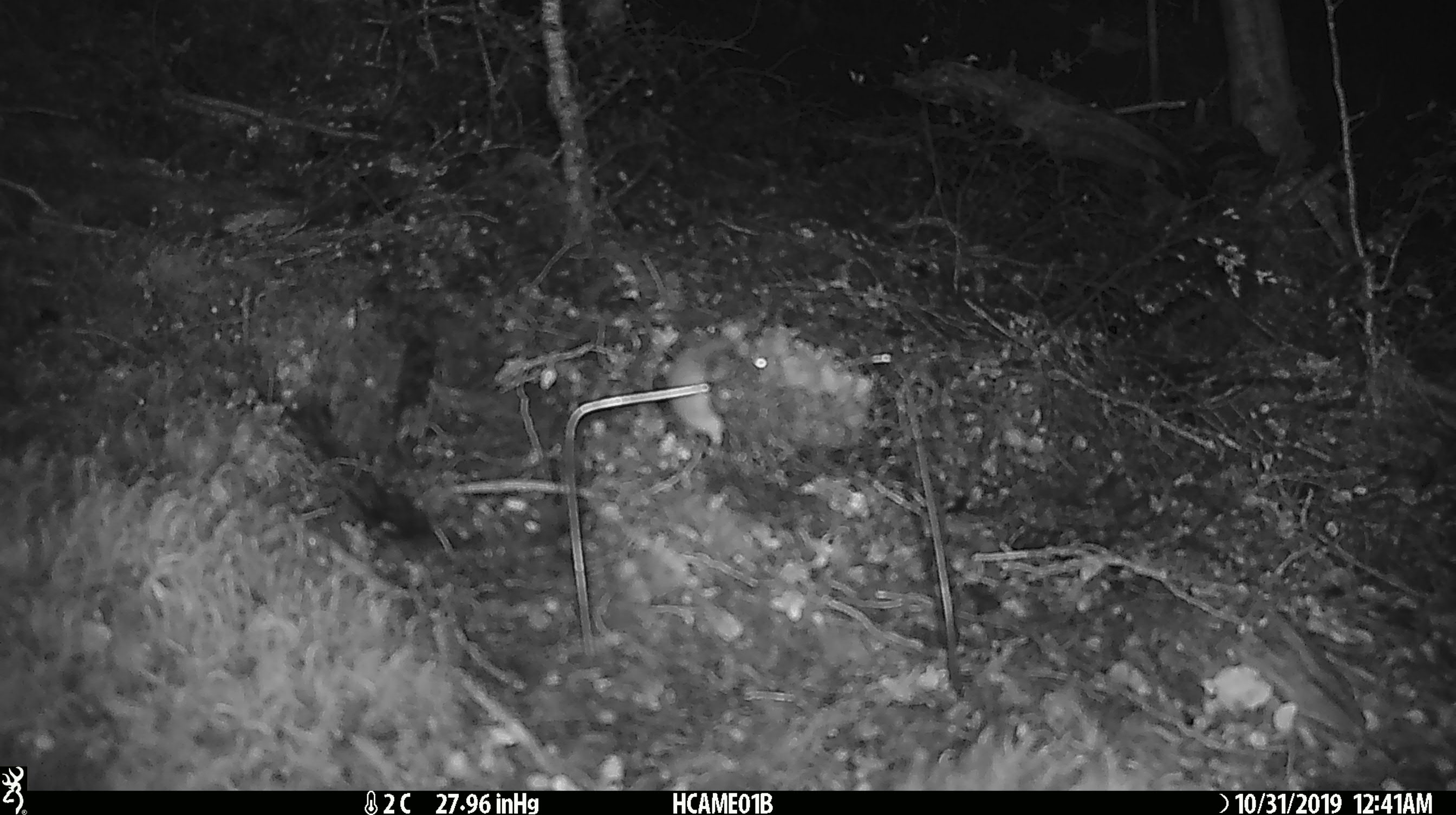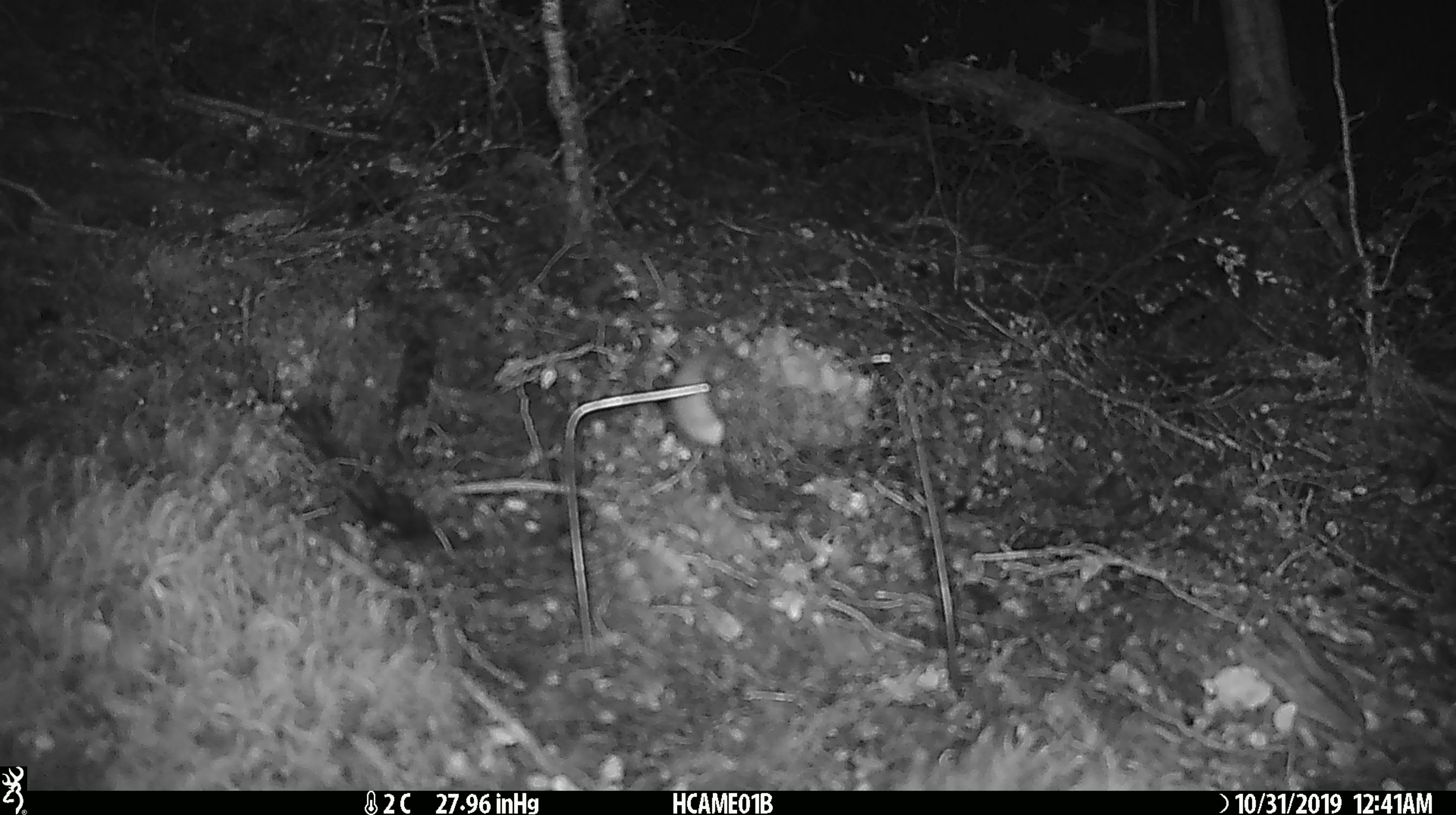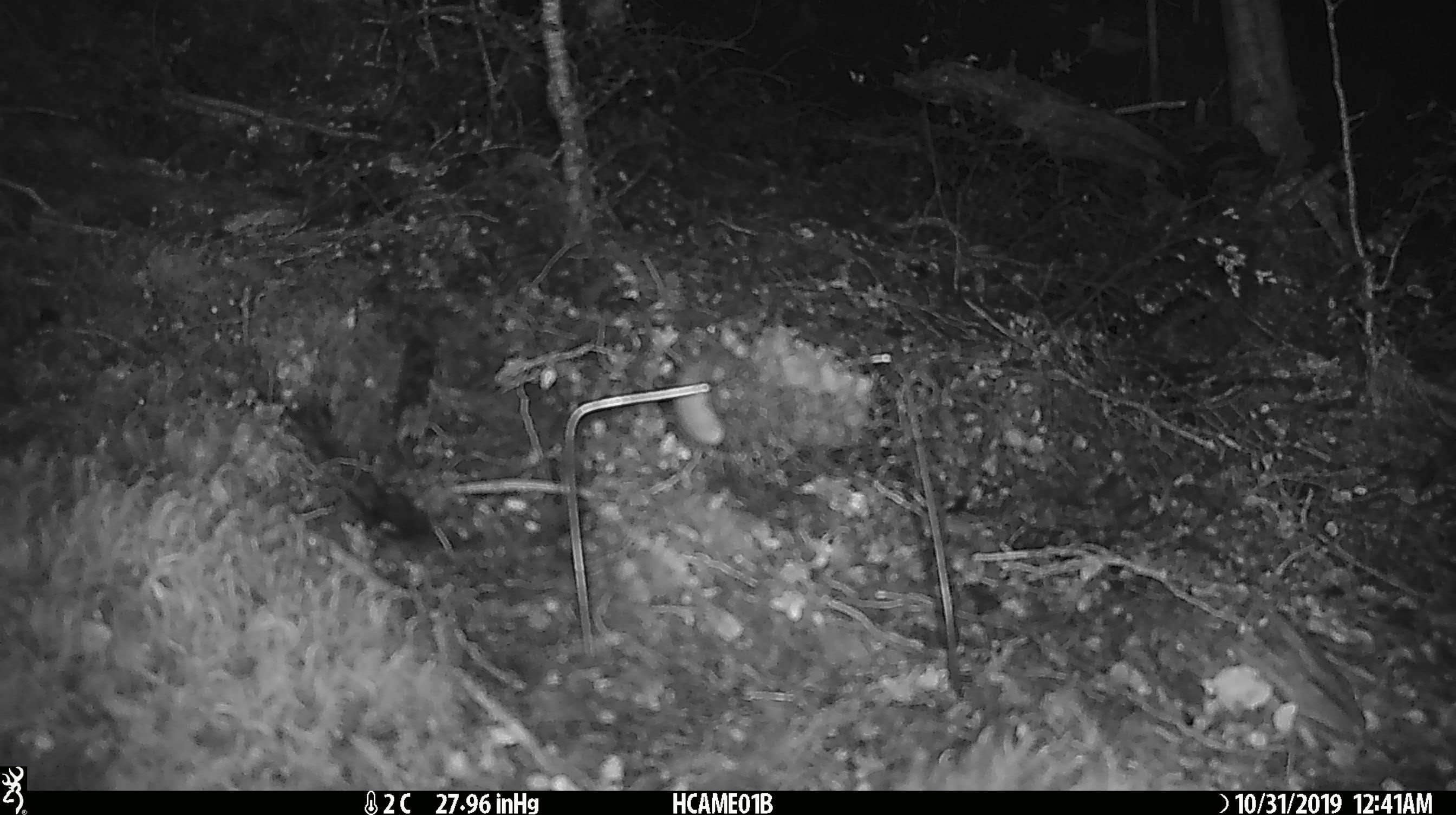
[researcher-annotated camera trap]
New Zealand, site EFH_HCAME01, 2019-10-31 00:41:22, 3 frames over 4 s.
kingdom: Animalia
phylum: Chordata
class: Mammalia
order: Rodentia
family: Muridae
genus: Mus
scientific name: Mus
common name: mouse